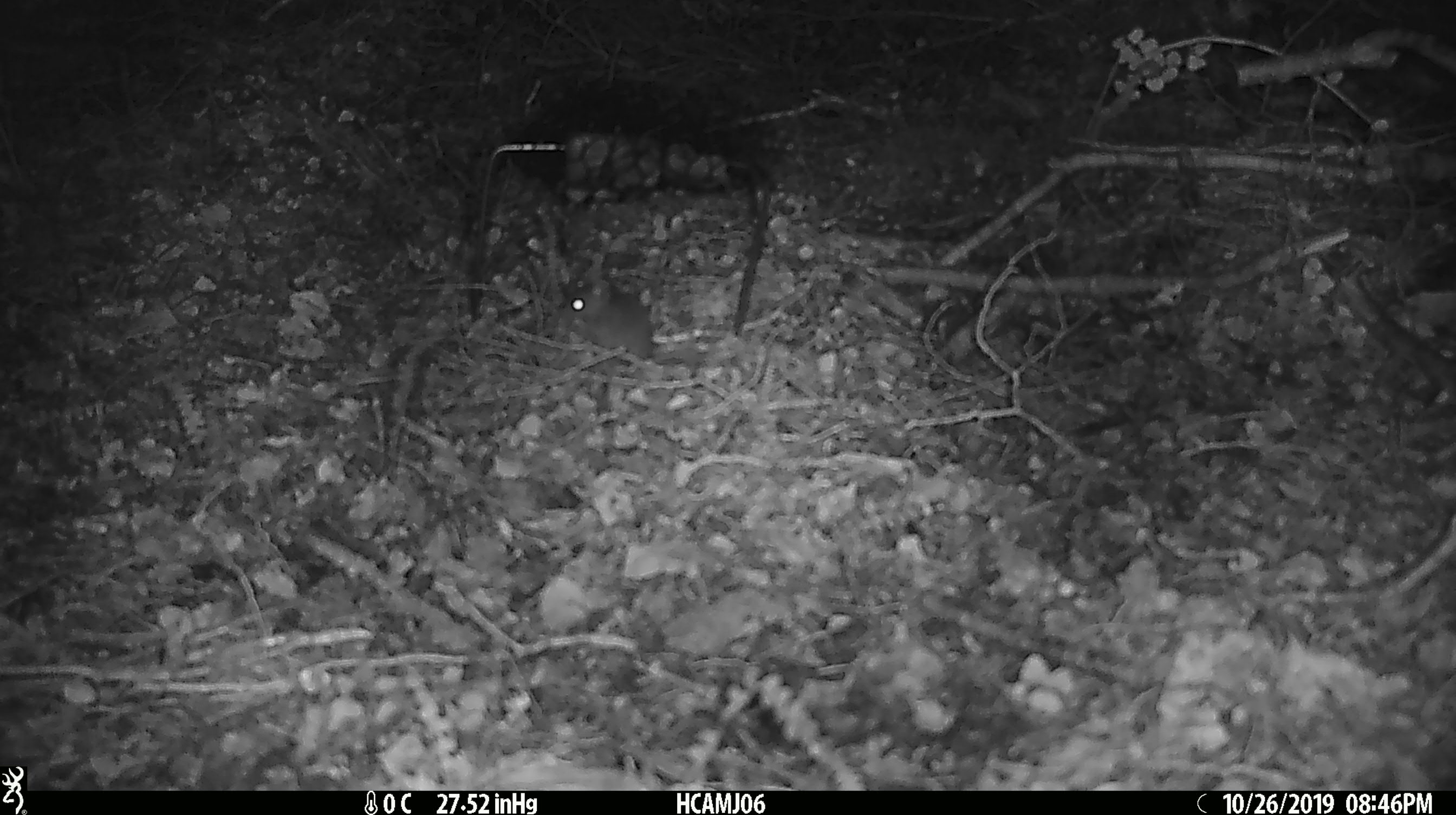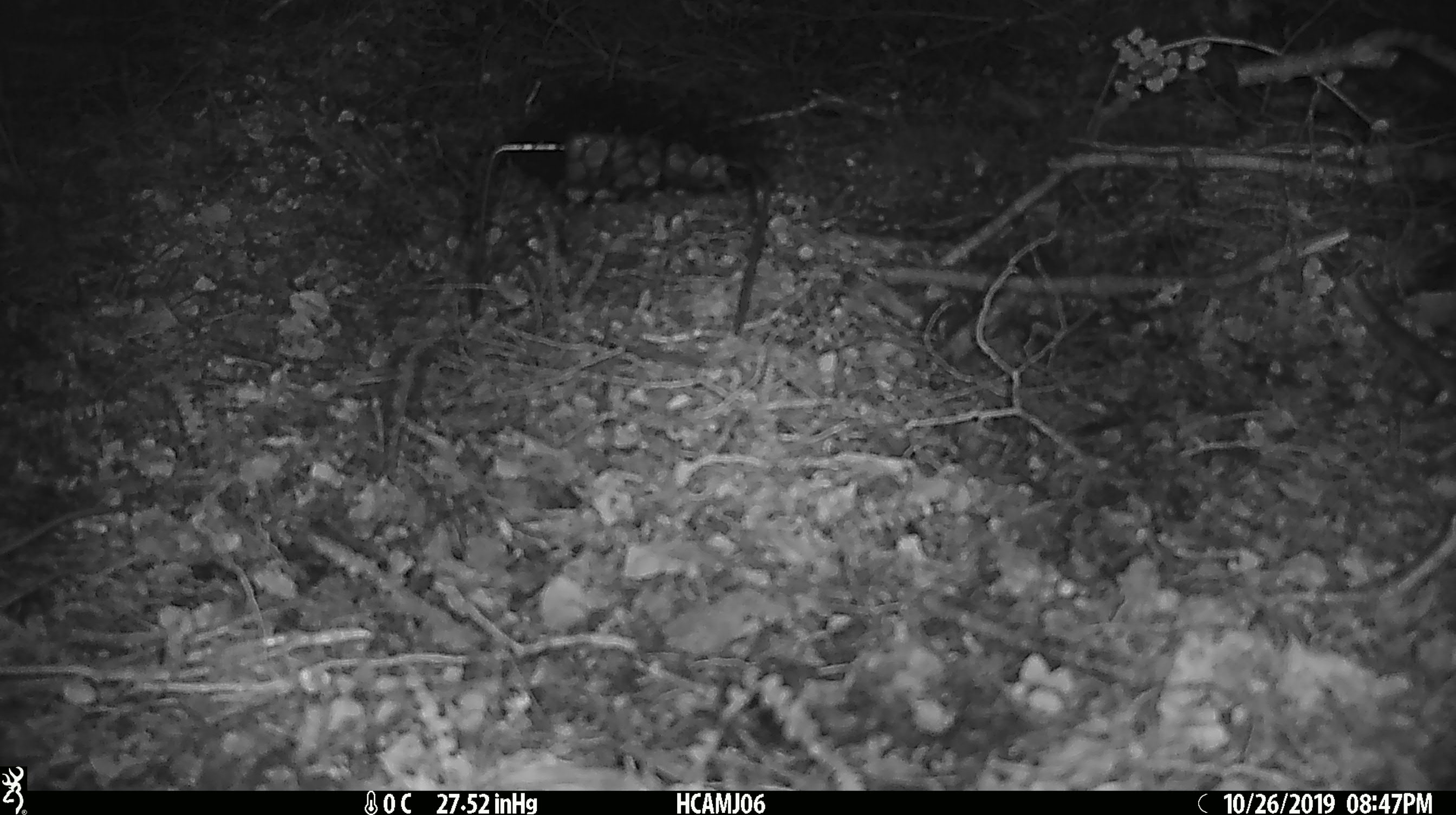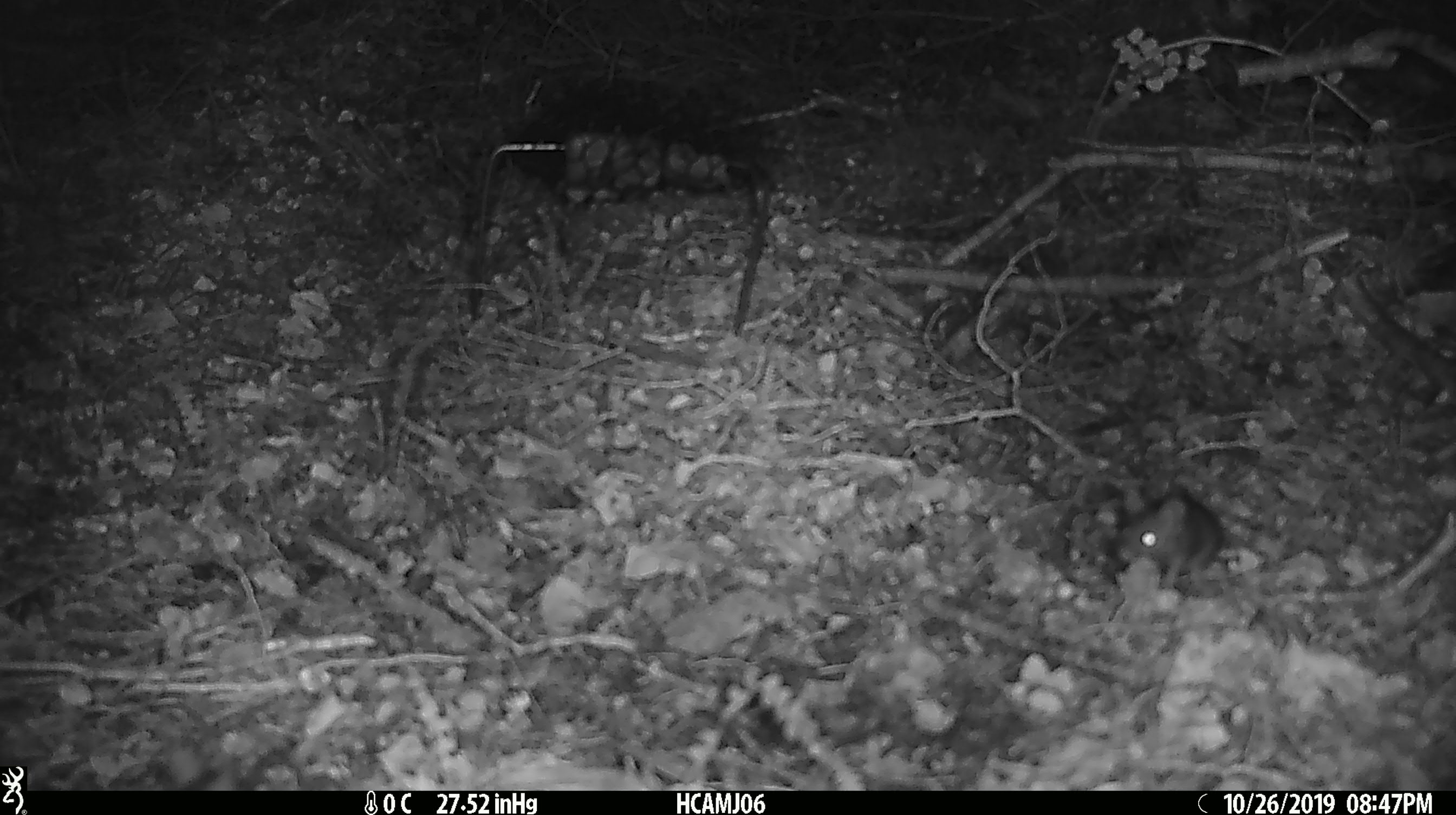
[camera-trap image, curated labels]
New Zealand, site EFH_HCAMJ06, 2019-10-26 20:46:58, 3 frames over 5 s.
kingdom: Animalia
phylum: Chordata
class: Mammalia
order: Rodentia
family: Muridae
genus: Mus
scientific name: Mus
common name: mouse